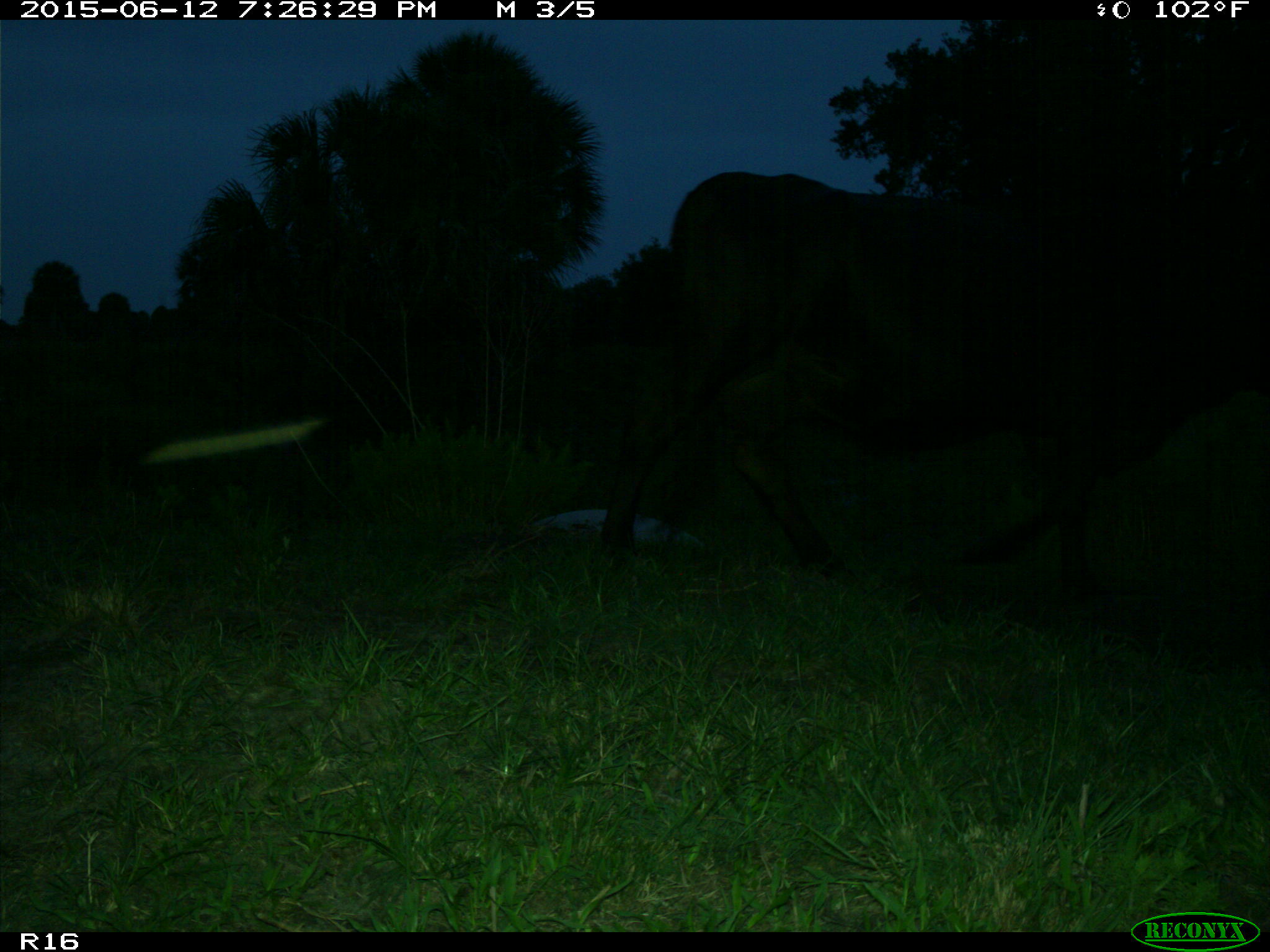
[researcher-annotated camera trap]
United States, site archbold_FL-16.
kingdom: Animalia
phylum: Chordata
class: Mammalia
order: Artiodactyla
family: Bovidae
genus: Bos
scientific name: Bos taurus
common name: domestic cow